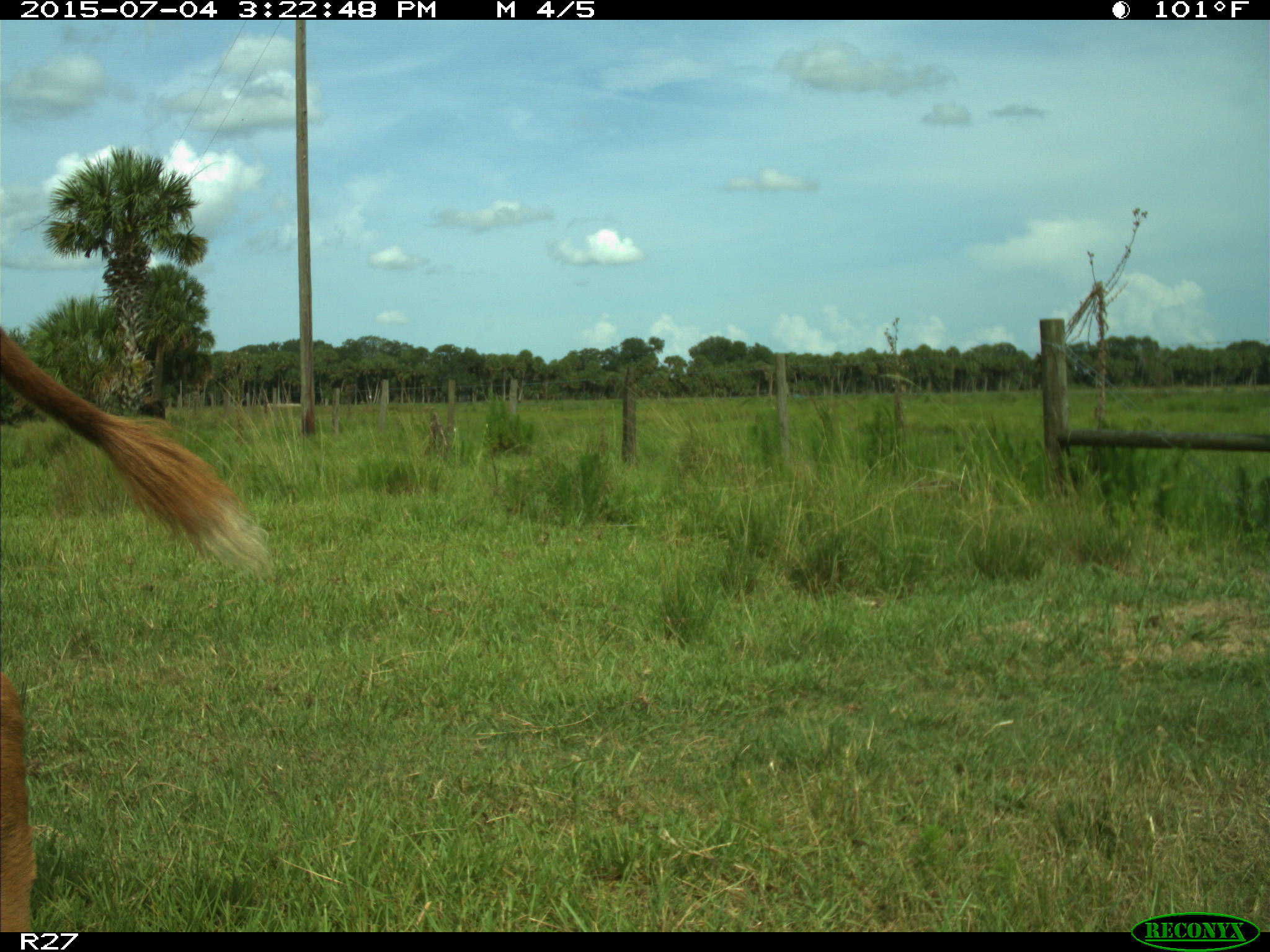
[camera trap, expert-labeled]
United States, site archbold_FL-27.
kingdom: Animalia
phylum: Chordata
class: Mammalia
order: Artiodactyla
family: Bovidae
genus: Bos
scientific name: Bos taurus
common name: domestic cow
Bos taurus (domestic cow).